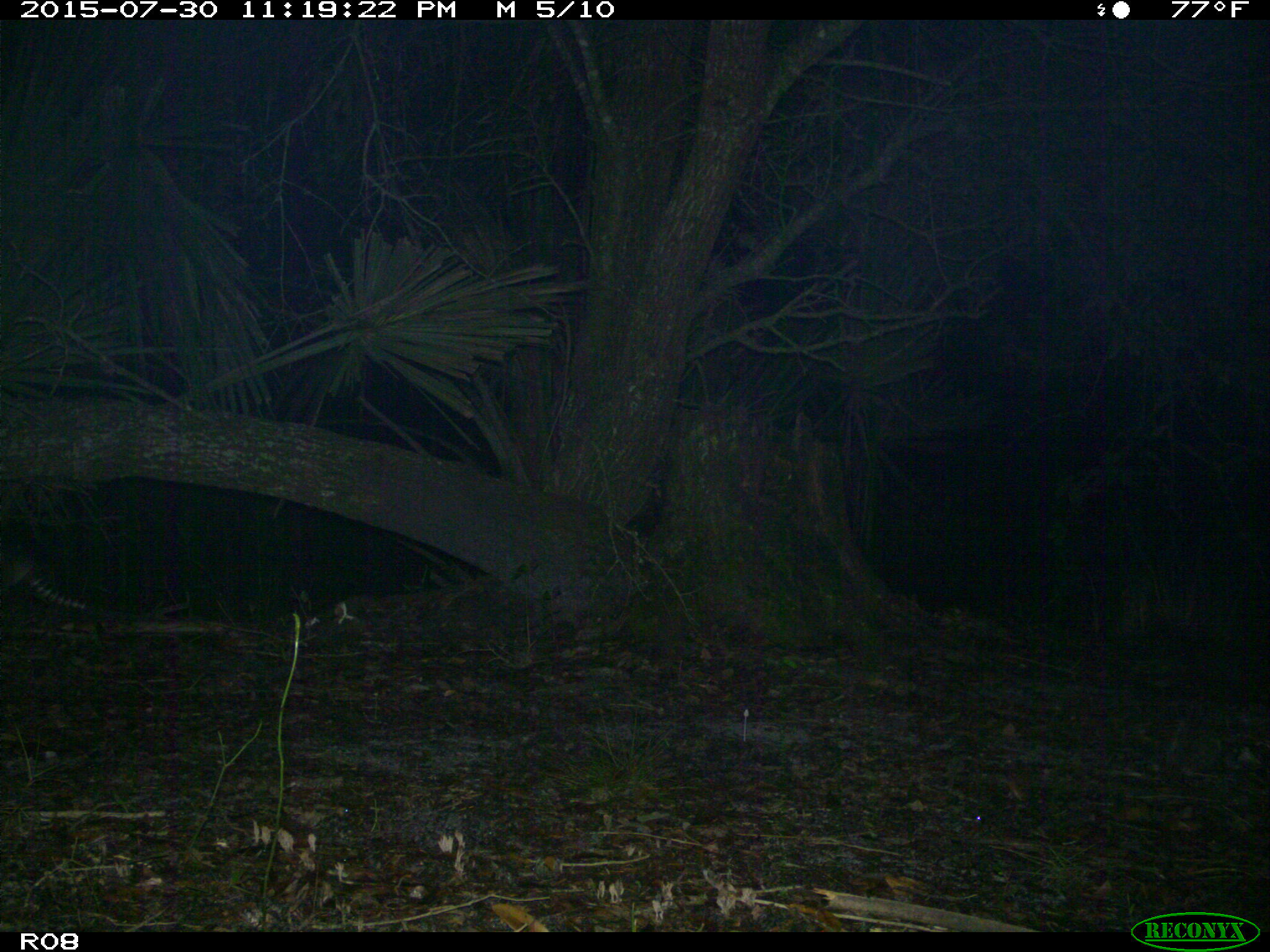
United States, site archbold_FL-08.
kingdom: Animalia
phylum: Chordata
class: Mammalia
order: Cingulata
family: Dasypodidae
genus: Dasypus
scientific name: Dasypus novemcinctus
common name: nine-banded armadillo